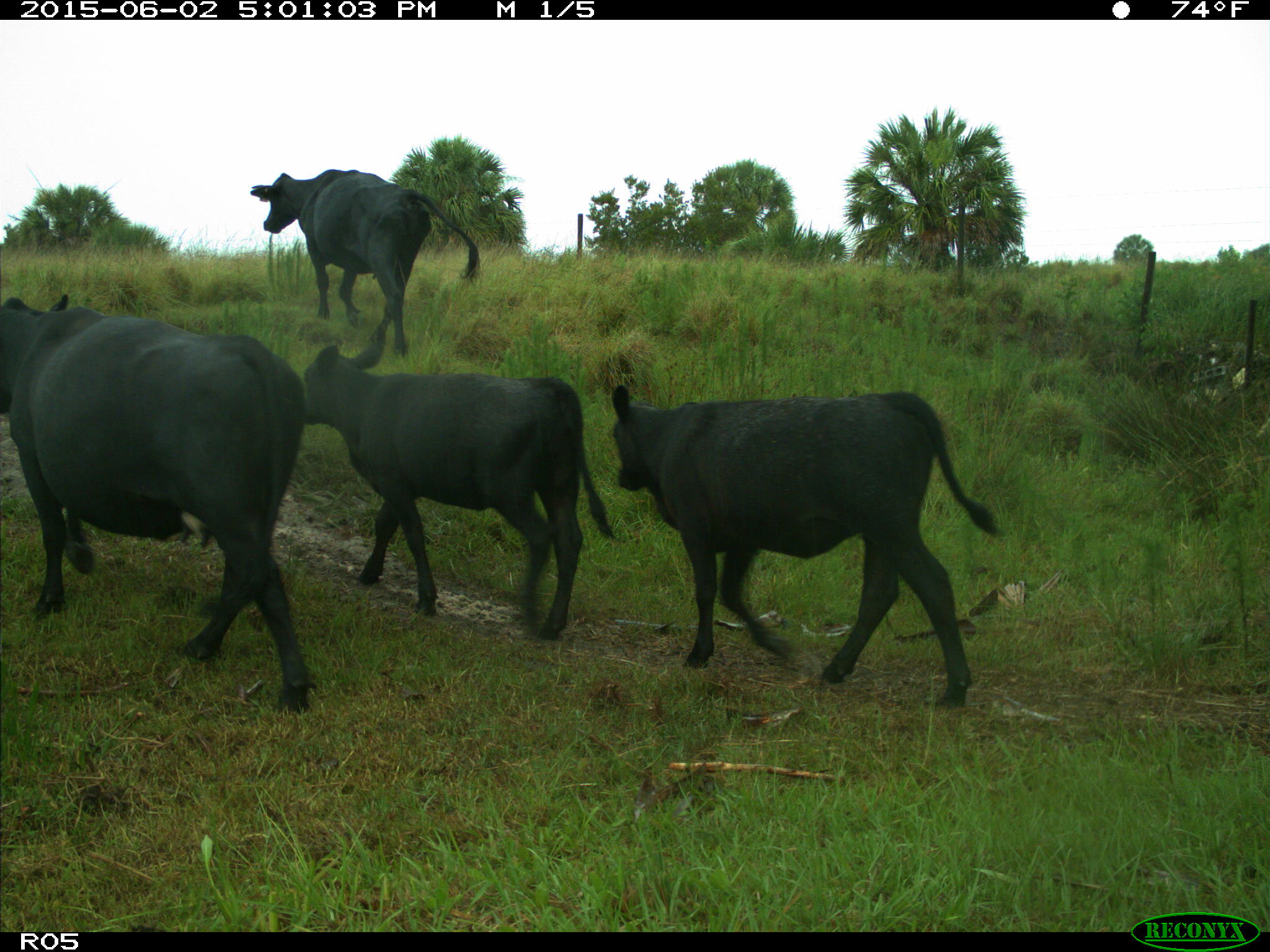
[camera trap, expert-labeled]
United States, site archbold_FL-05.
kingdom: Animalia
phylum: Chordata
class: Mammalia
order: Artiodactyla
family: Bovidae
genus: Bos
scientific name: Bos taurus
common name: domestic cow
Bos taurus (domestic cow).